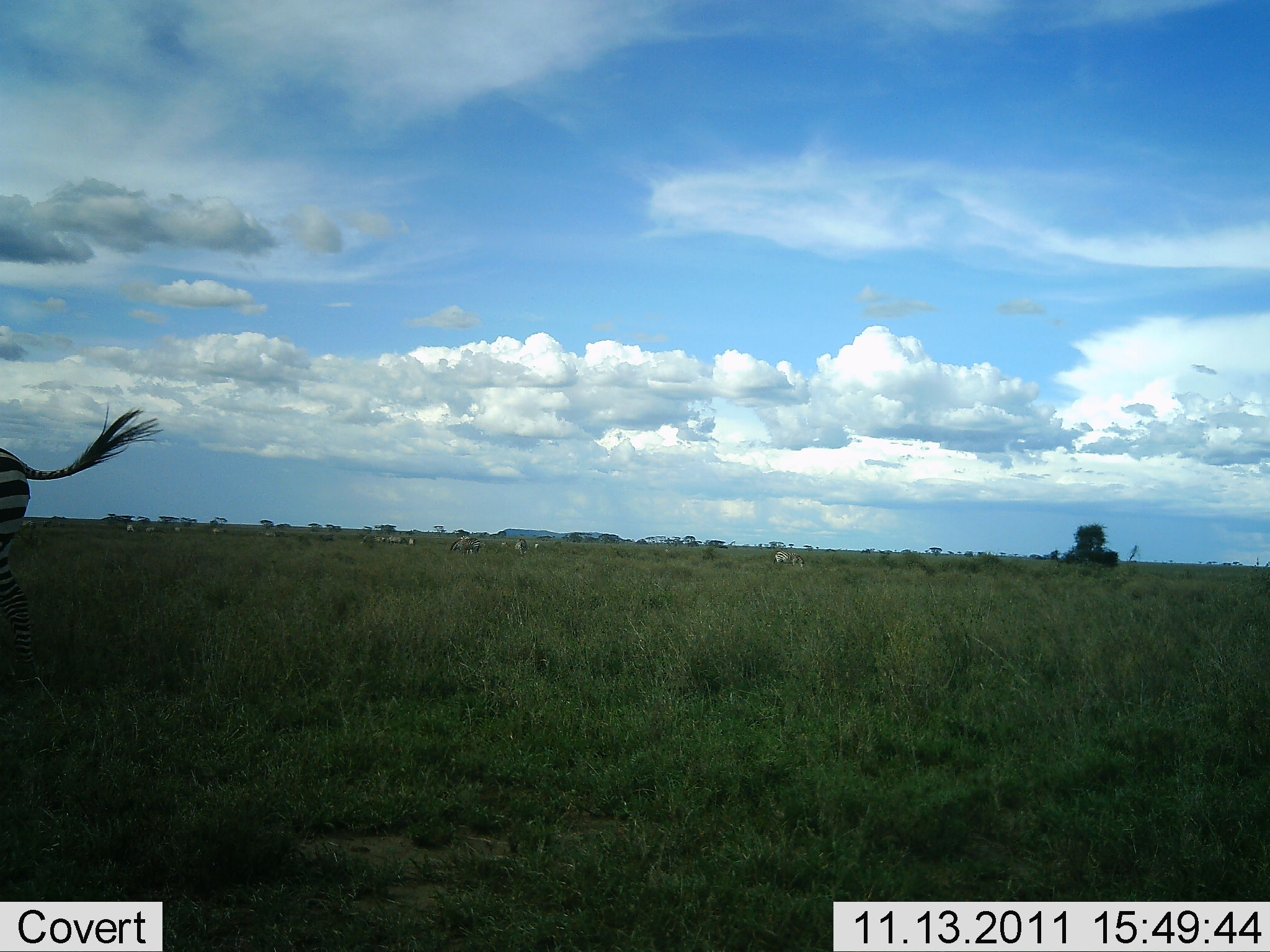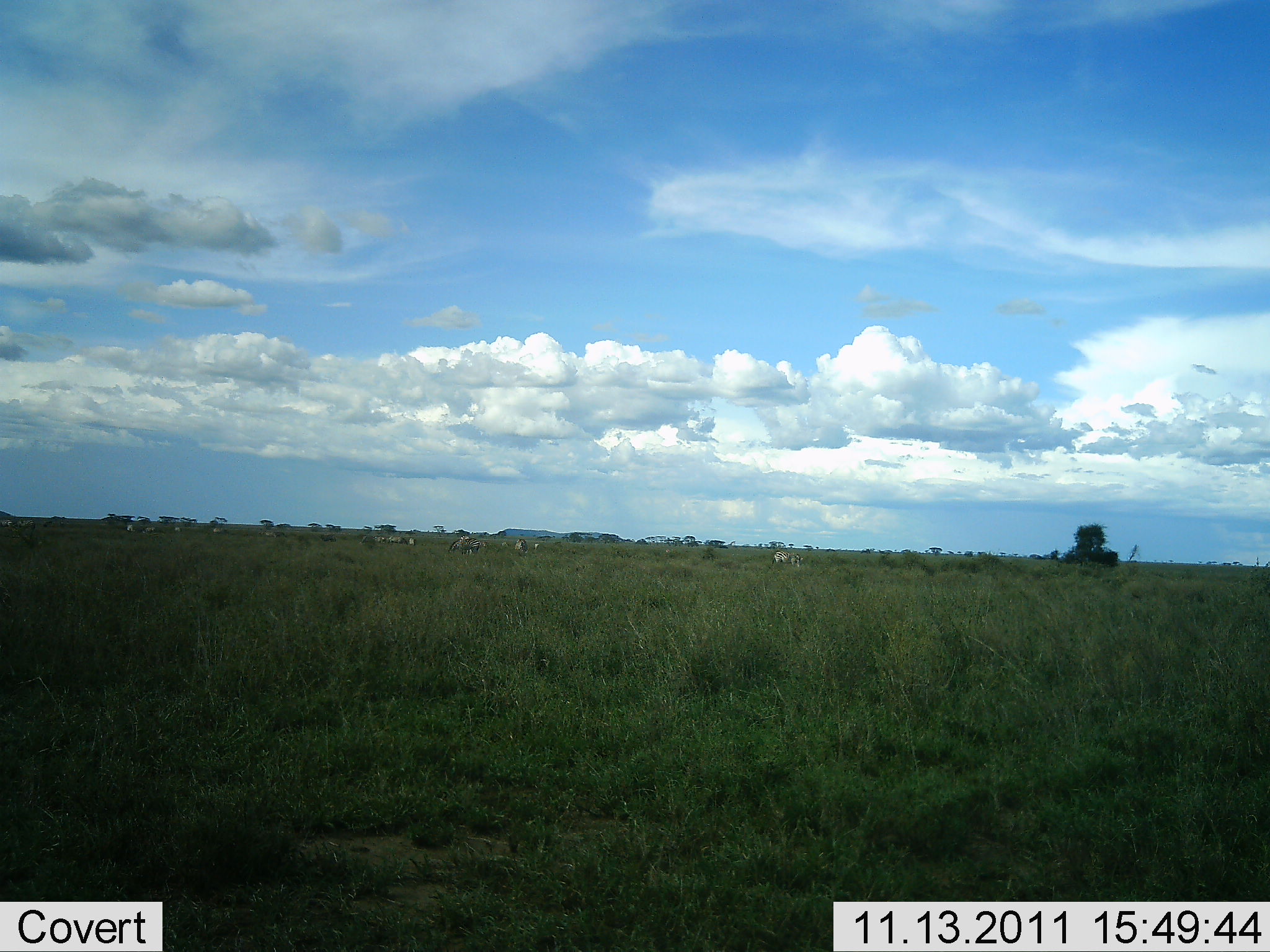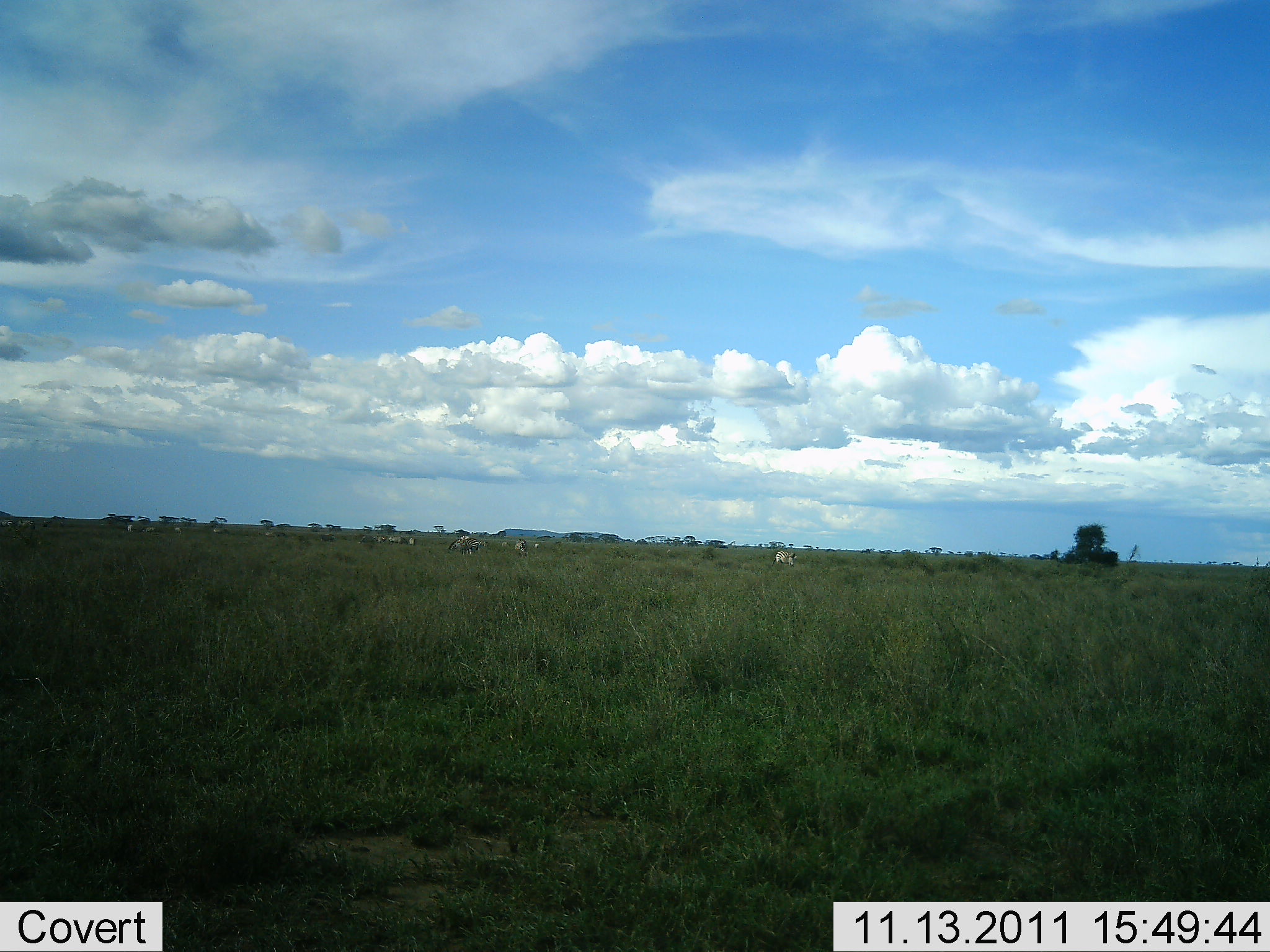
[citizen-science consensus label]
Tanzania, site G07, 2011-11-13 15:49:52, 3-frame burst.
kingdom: Animalia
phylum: Chordata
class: Mammalia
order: Perissodactyla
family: Equidae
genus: Equus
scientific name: Equus quagga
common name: plains zebra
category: zebra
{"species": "zebra (plains zebra) (Equus quagga)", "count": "1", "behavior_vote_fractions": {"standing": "30%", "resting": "0%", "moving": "70%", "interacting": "0%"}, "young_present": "0%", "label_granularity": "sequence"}